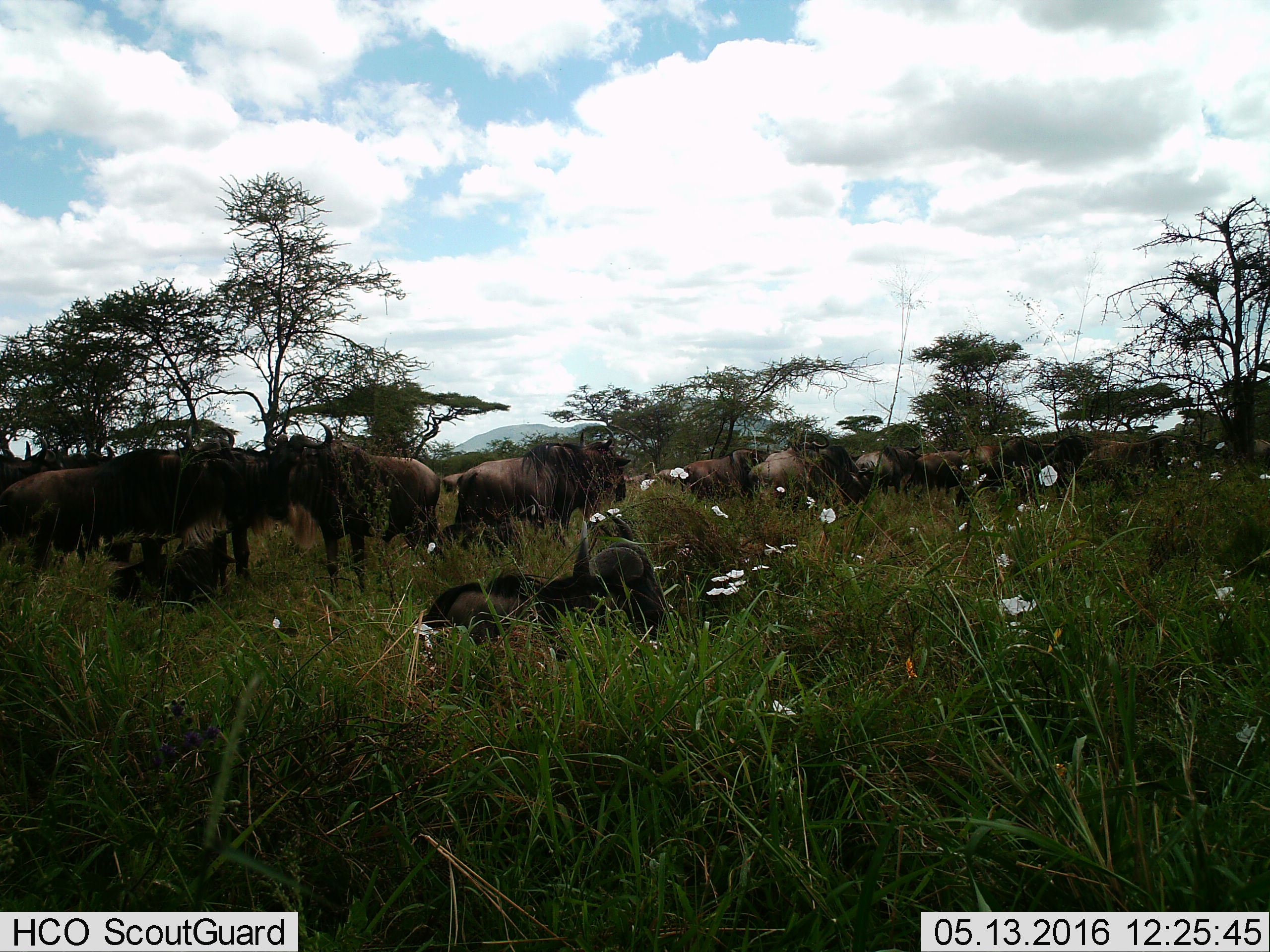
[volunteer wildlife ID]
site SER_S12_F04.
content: unidentified animal